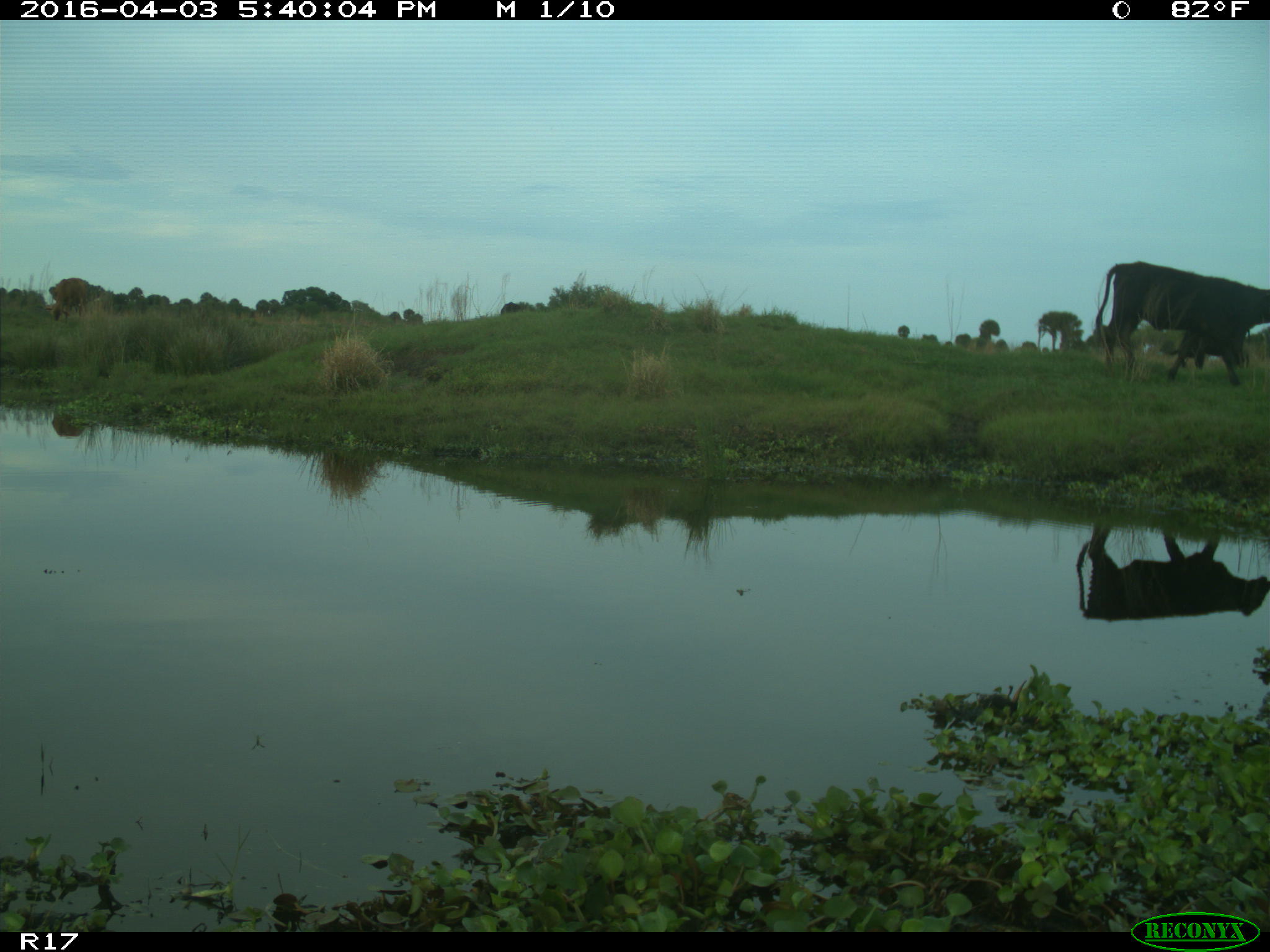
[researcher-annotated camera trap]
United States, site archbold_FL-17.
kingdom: Animalia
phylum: Chordata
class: Mammalia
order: Artiodactyla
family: Bovidae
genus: Bos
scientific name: Bos taurus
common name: domestic cow